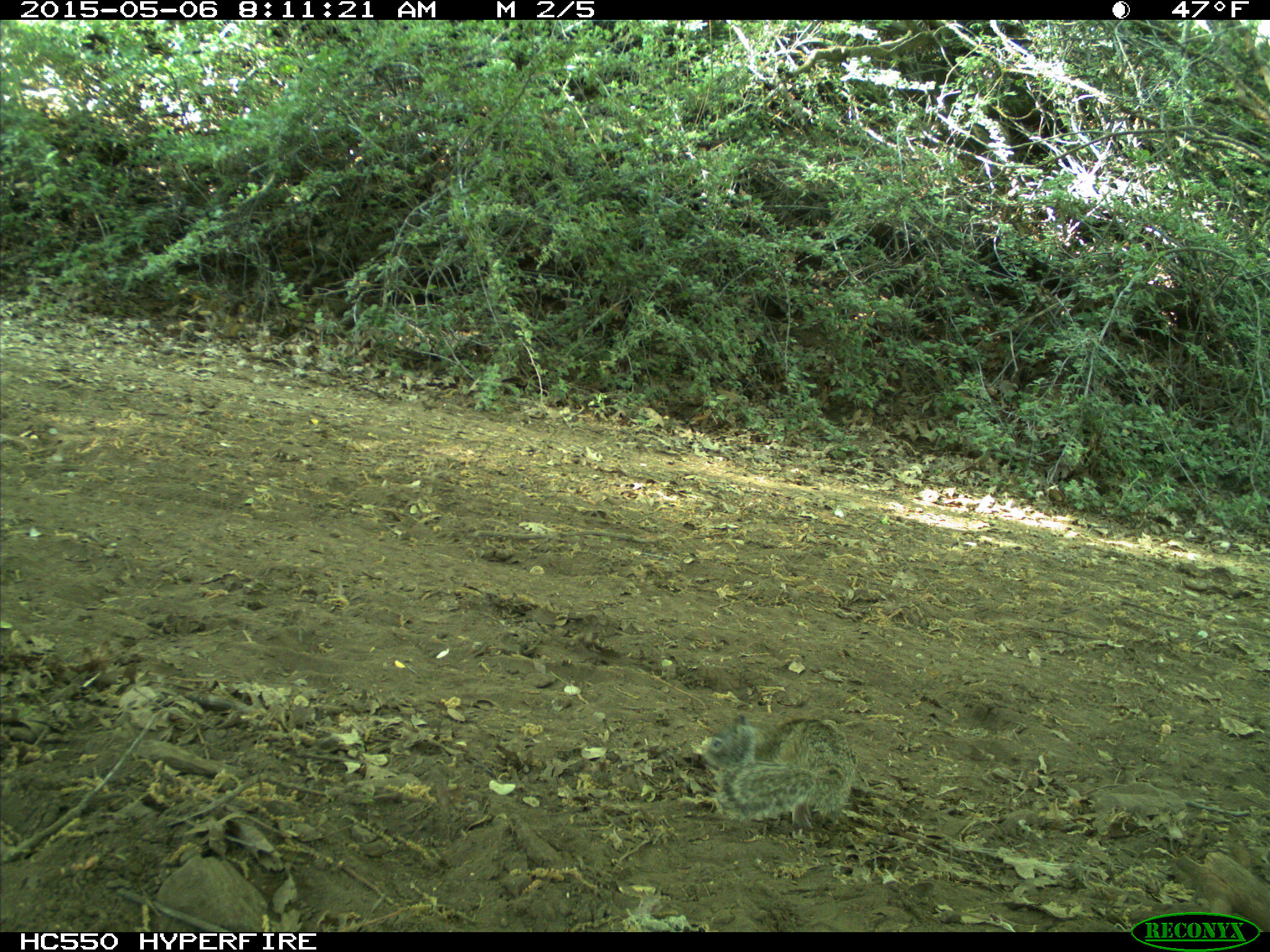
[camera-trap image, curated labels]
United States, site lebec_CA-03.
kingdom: Animalia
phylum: Chordata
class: Mammalia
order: Rodentia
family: Sciuridae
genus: Otospermophilus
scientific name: Otospermophilus beecheyi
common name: california ground squirrel